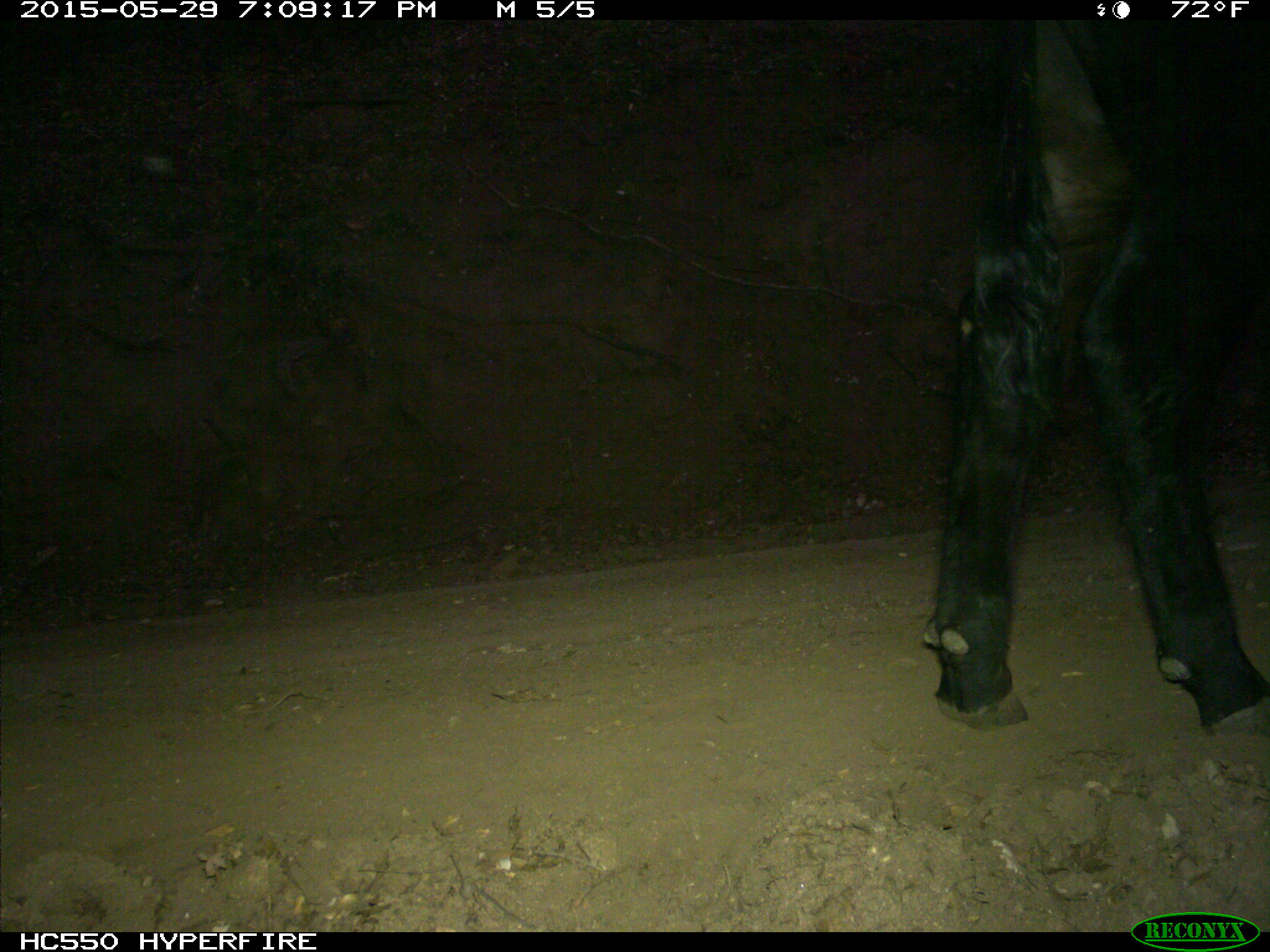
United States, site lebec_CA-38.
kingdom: Animalia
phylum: Chordata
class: Mammalia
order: Artiodactyla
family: Bovidae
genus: Bos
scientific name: Bos taurus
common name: domestic cow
Bos taurus (domestic cow).